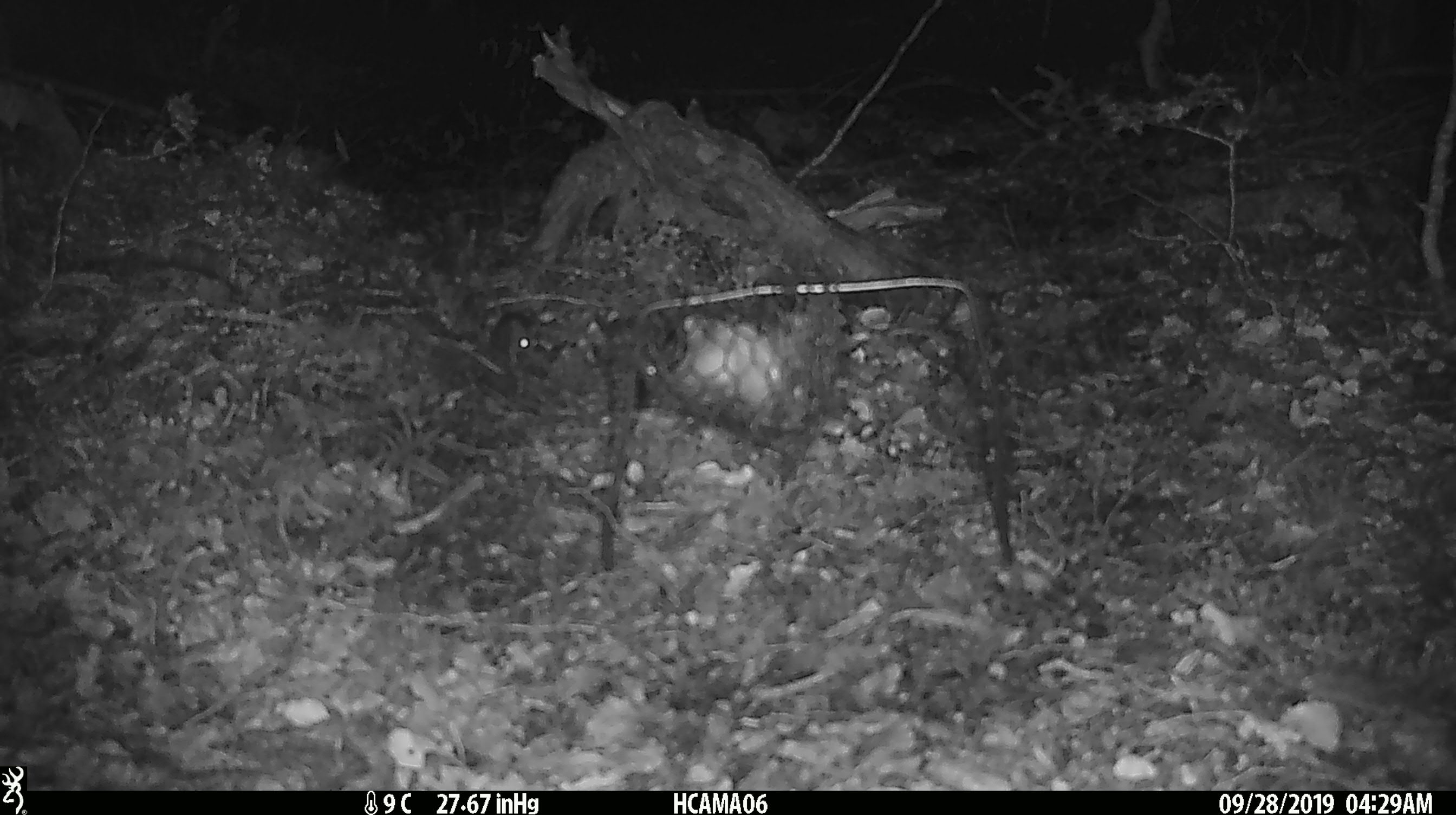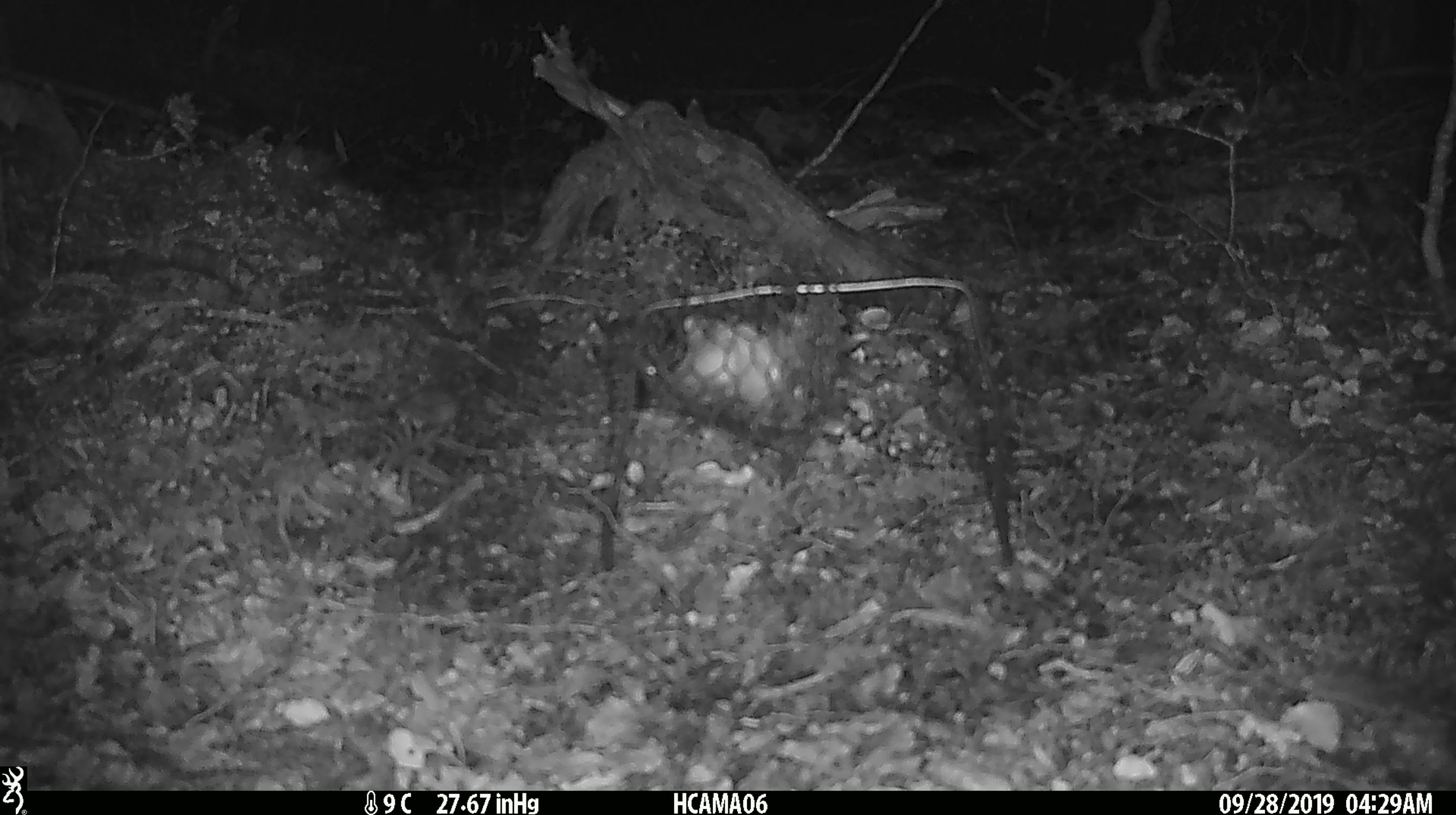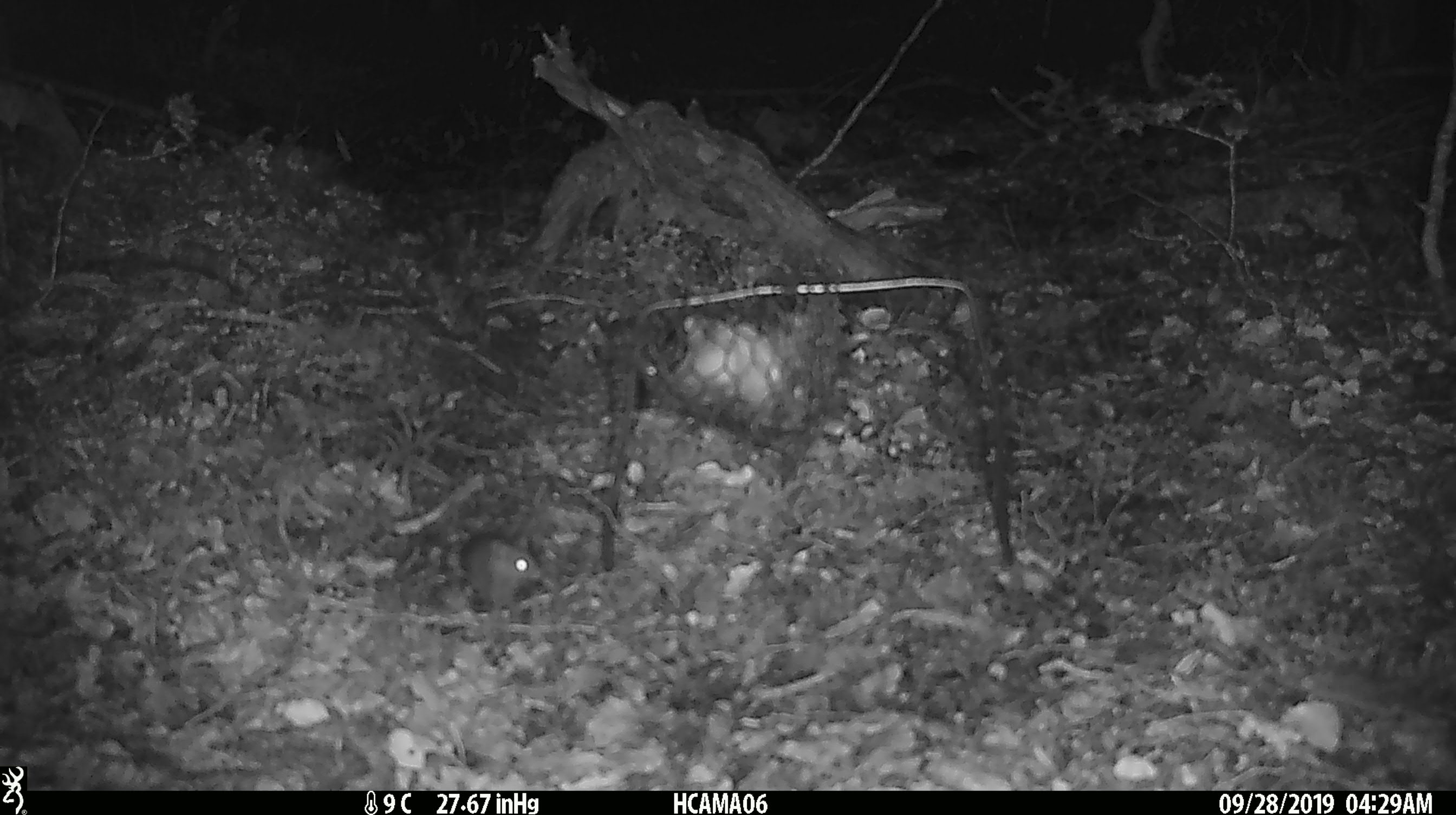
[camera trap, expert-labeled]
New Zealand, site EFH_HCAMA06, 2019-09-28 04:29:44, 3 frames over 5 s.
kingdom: Animalia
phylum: Chordata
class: Mammalia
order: Rodentia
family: Muridae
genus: Mus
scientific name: Mus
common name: mouse